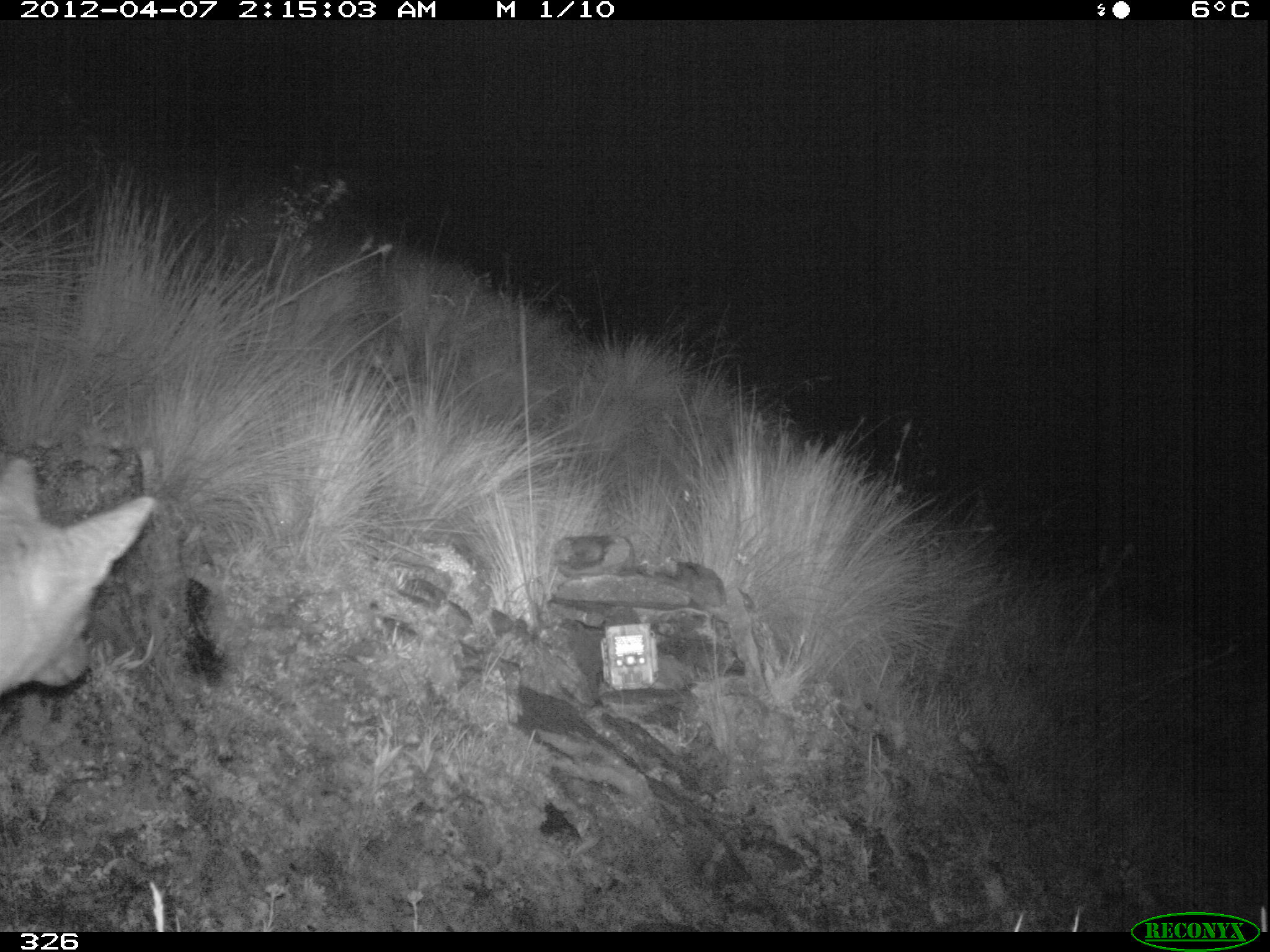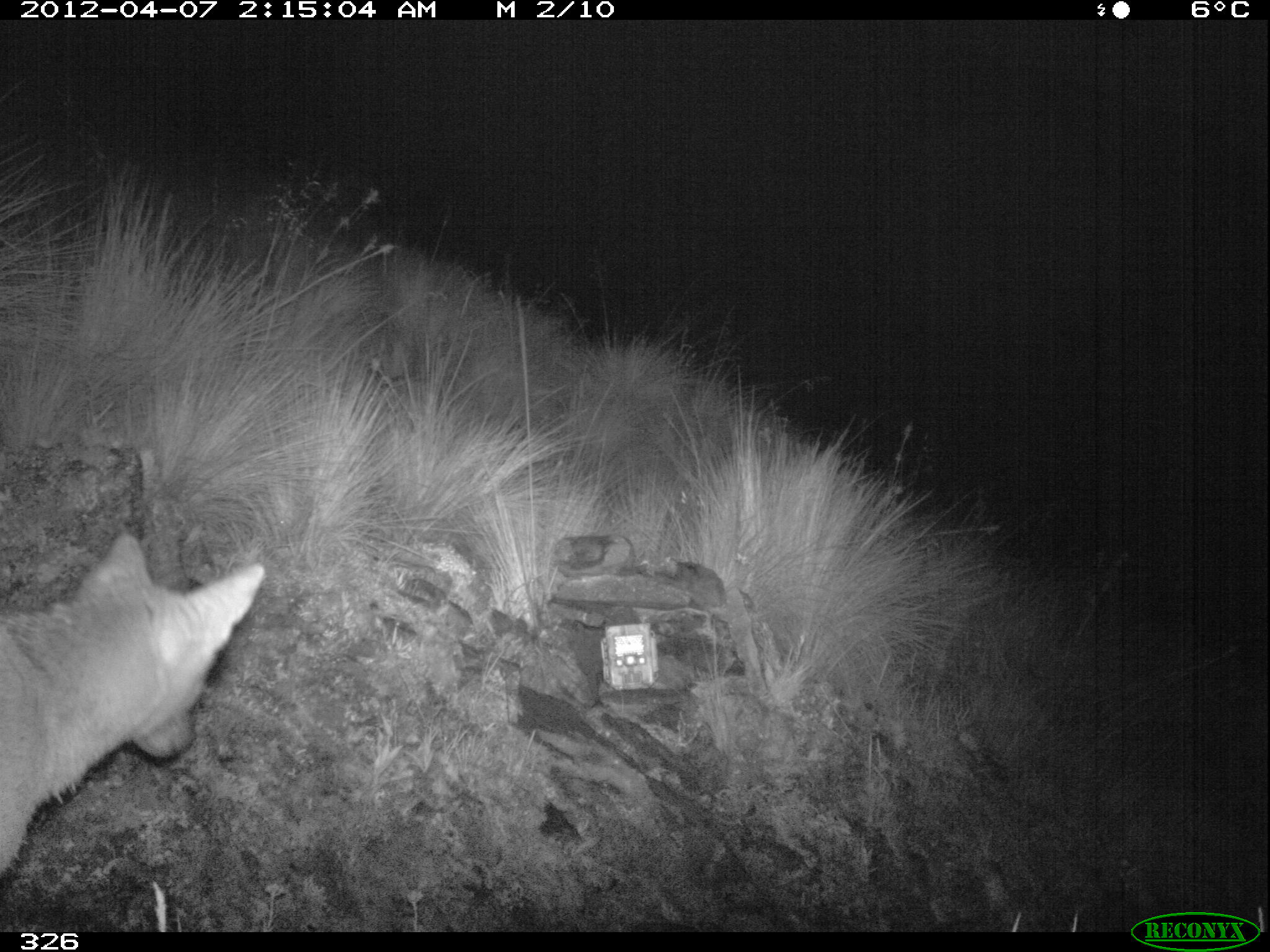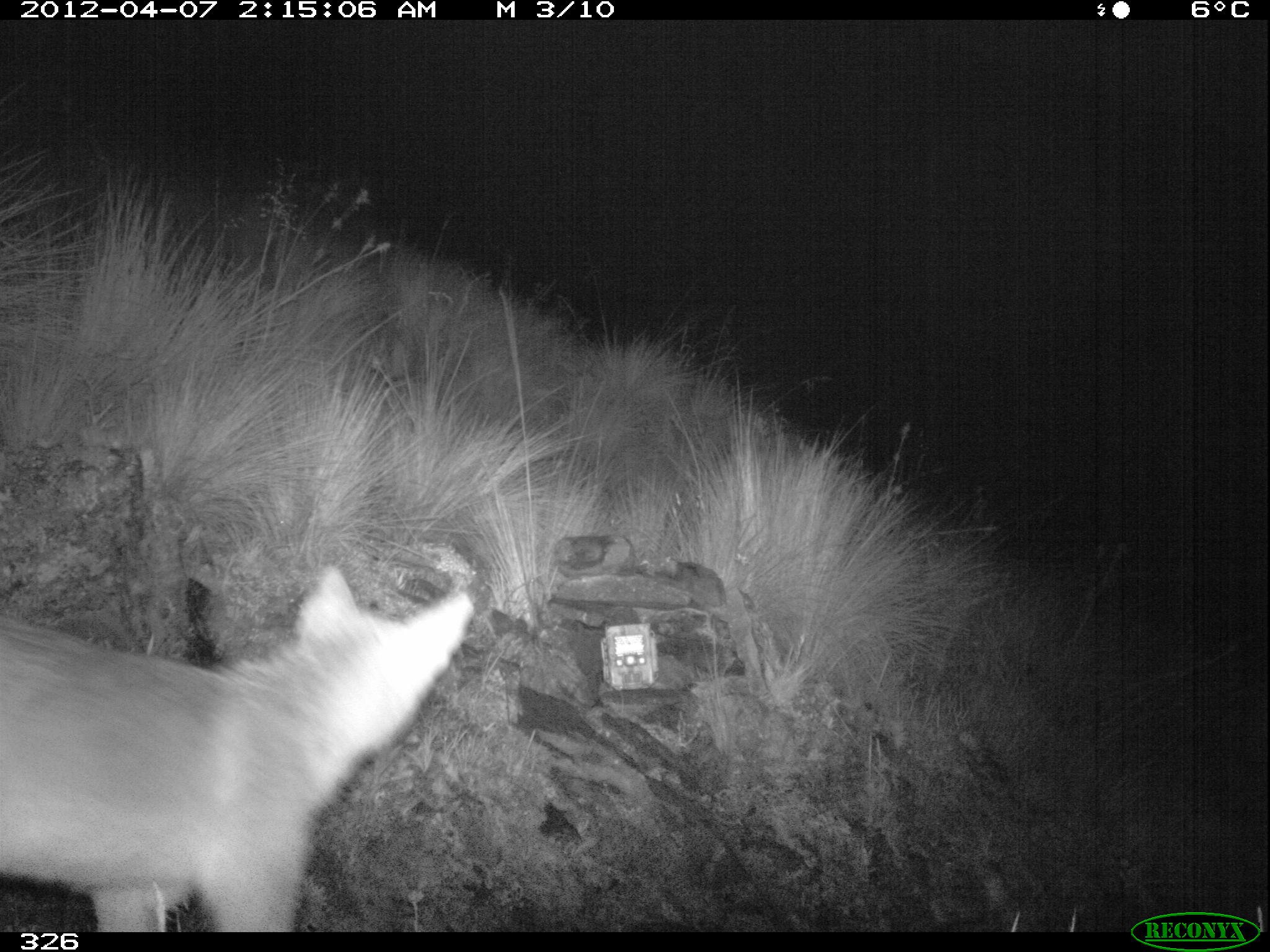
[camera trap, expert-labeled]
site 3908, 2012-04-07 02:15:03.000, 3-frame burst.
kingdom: Animalia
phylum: Chordata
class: Mammalia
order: Carnivora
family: Canidae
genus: Lycalopex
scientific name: Lycalopex culpaeus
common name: culpeo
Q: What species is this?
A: Lycalopex culpaeus (culpeo).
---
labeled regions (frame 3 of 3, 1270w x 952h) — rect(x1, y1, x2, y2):
lycalopex culpaeus: rect(0, 561, 475, 931)